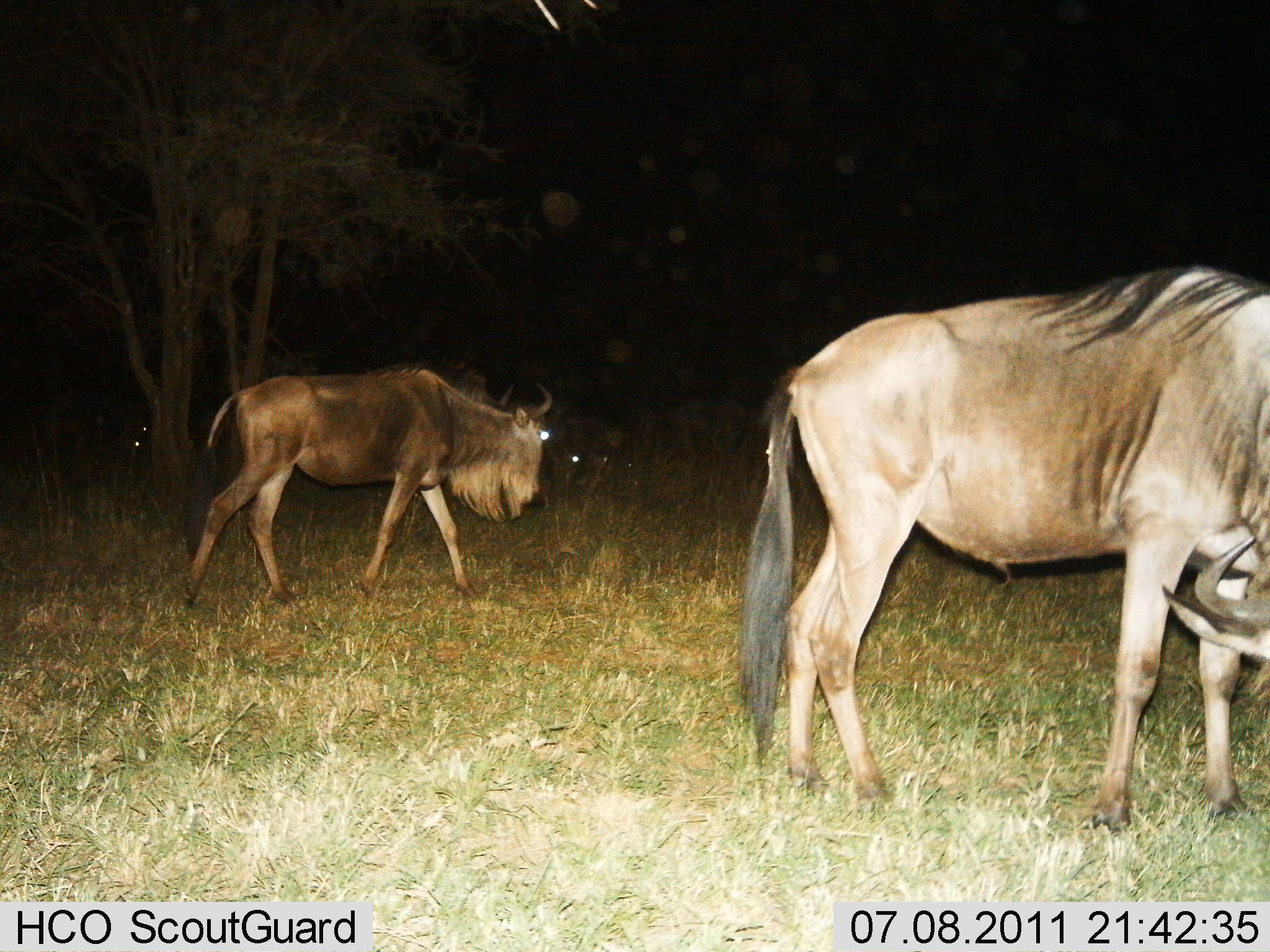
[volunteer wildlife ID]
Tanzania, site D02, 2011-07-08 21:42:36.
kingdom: Animalia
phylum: Chordata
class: Mammalia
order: Artiodactyla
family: Bovidae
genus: Connochaetes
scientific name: Connochaetes taurinus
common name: blue wildebeest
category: wildebeest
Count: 2.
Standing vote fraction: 40%.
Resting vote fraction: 0%.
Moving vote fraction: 70%.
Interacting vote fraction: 0%.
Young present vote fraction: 0%.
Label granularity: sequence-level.